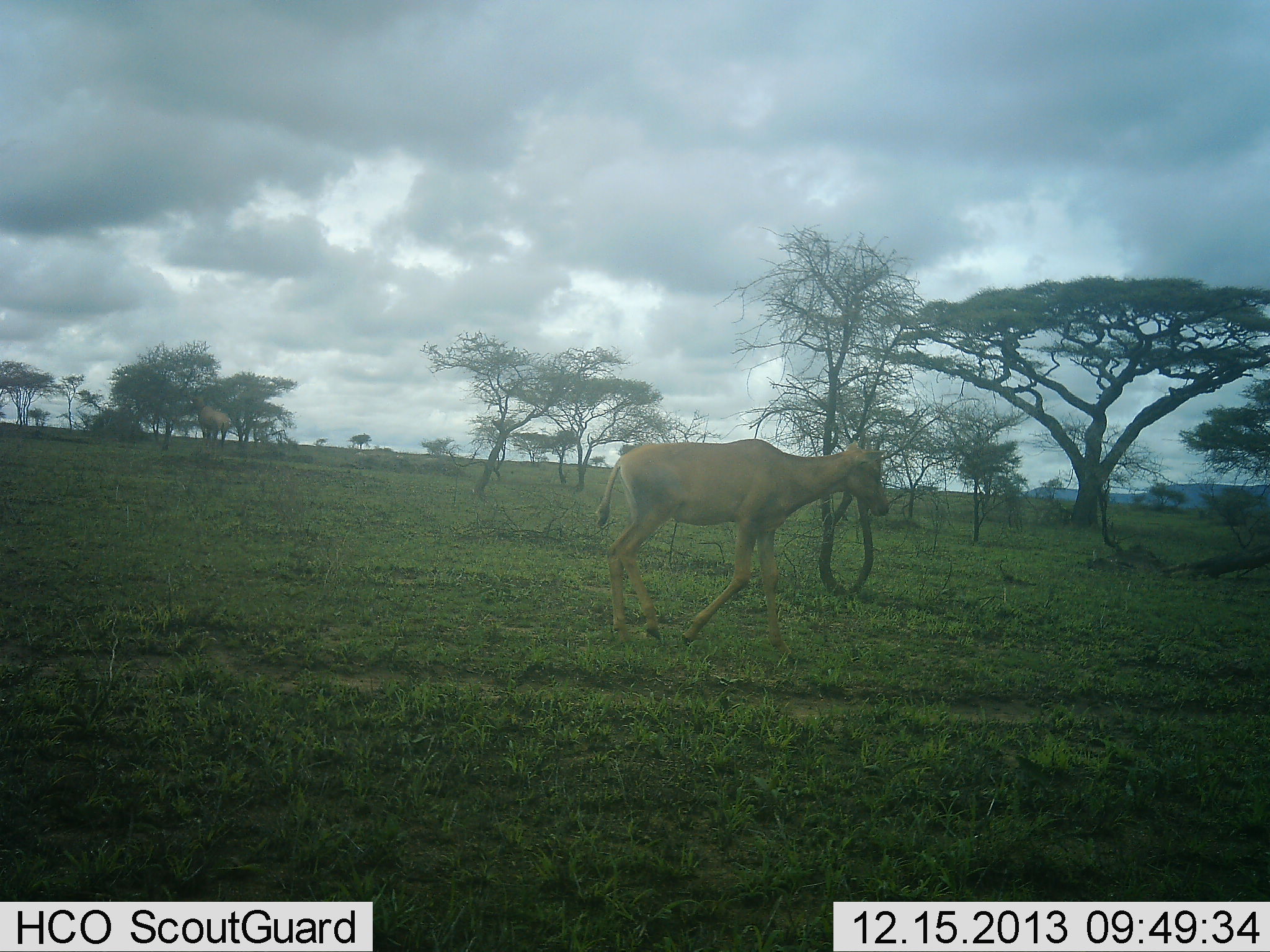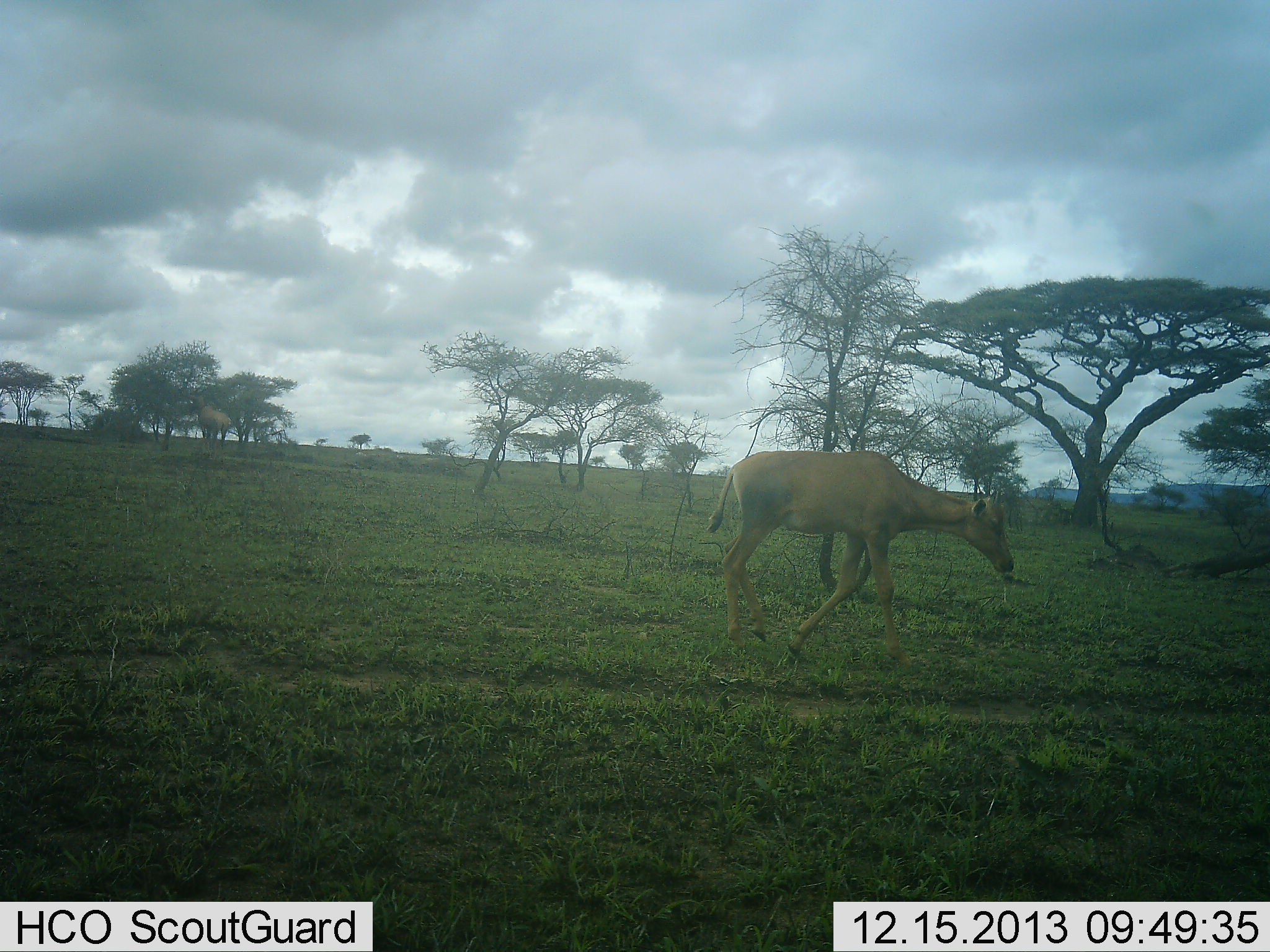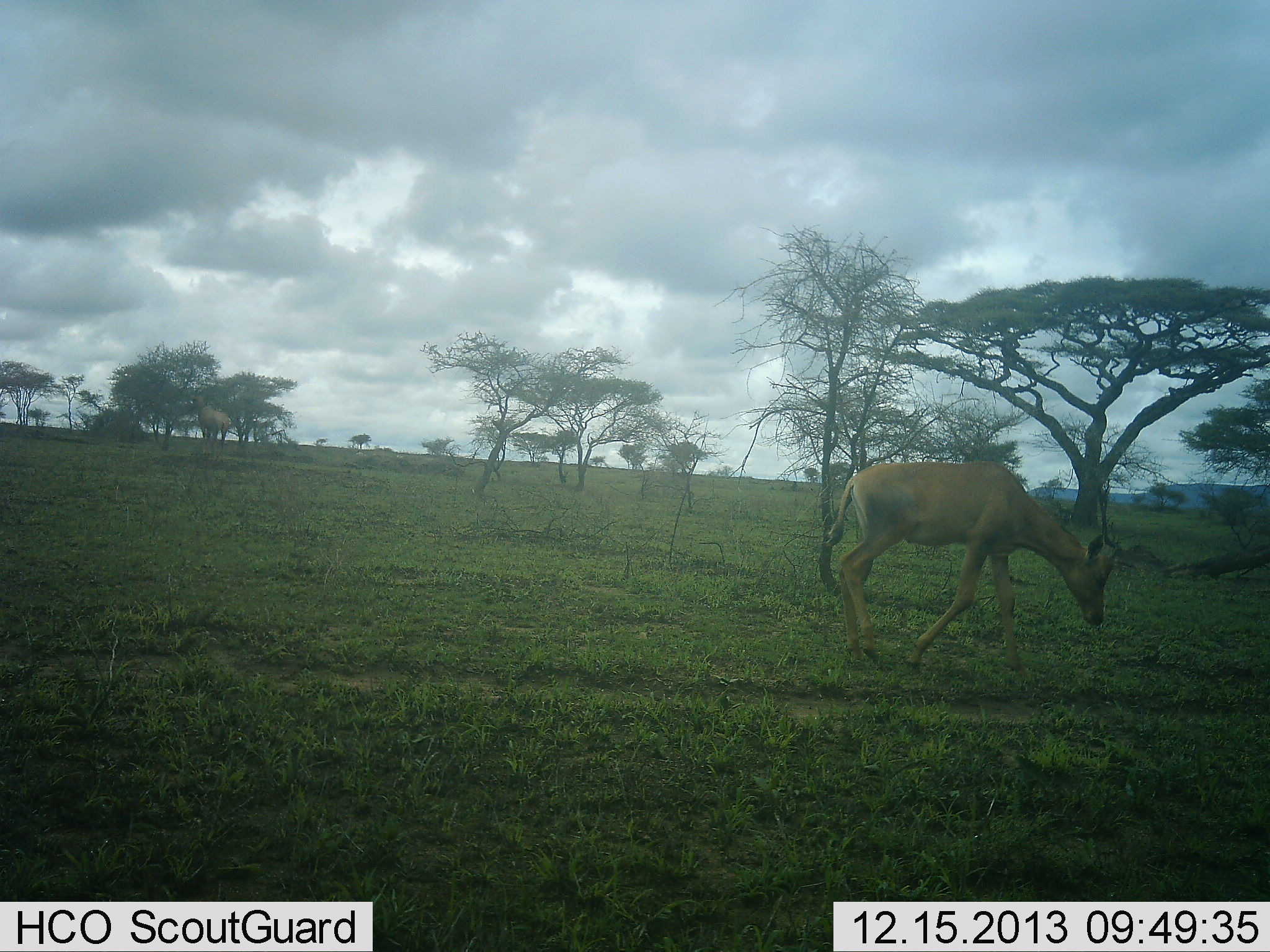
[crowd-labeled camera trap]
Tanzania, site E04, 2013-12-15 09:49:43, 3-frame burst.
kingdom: Animalia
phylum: Chordata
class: Mammalia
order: Artiodactyla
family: Bovidae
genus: Alcelaphus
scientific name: Alcelaphus buselaphus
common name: hartebeest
Hartebeest (Alcelaphus buselaphus), count 1. Behavior (volunteer vote fractions): standing 18%, resting 0%, moving 100%, interacting 0%. Young present (vote fraction): 27%. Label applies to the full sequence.